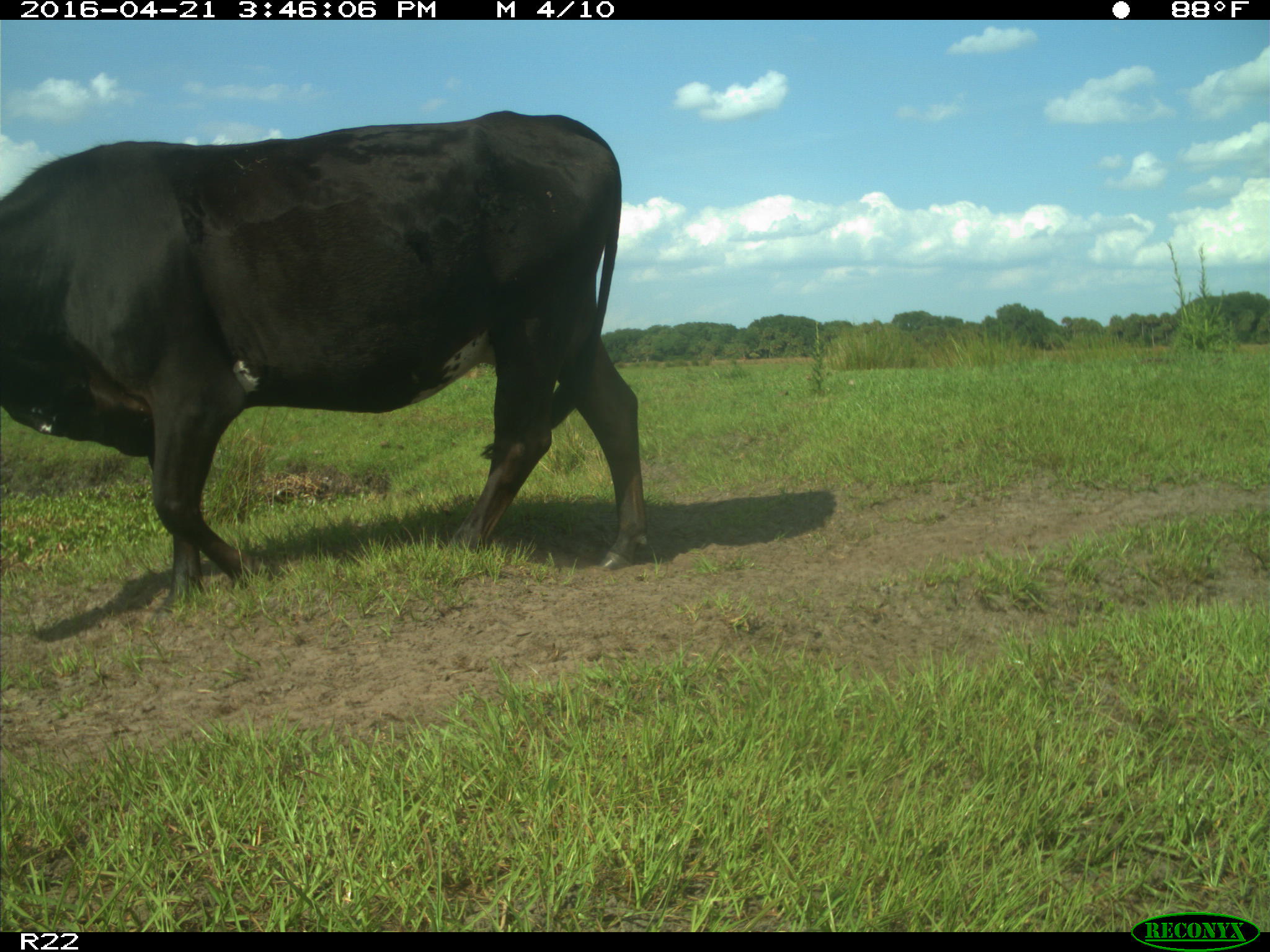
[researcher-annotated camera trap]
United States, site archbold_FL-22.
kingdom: Animalia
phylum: Chordata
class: Mammalia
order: Artiodactyla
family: Bovidae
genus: Bos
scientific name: Bos taurus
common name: domestic cow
Bos taurus (domestic cow).